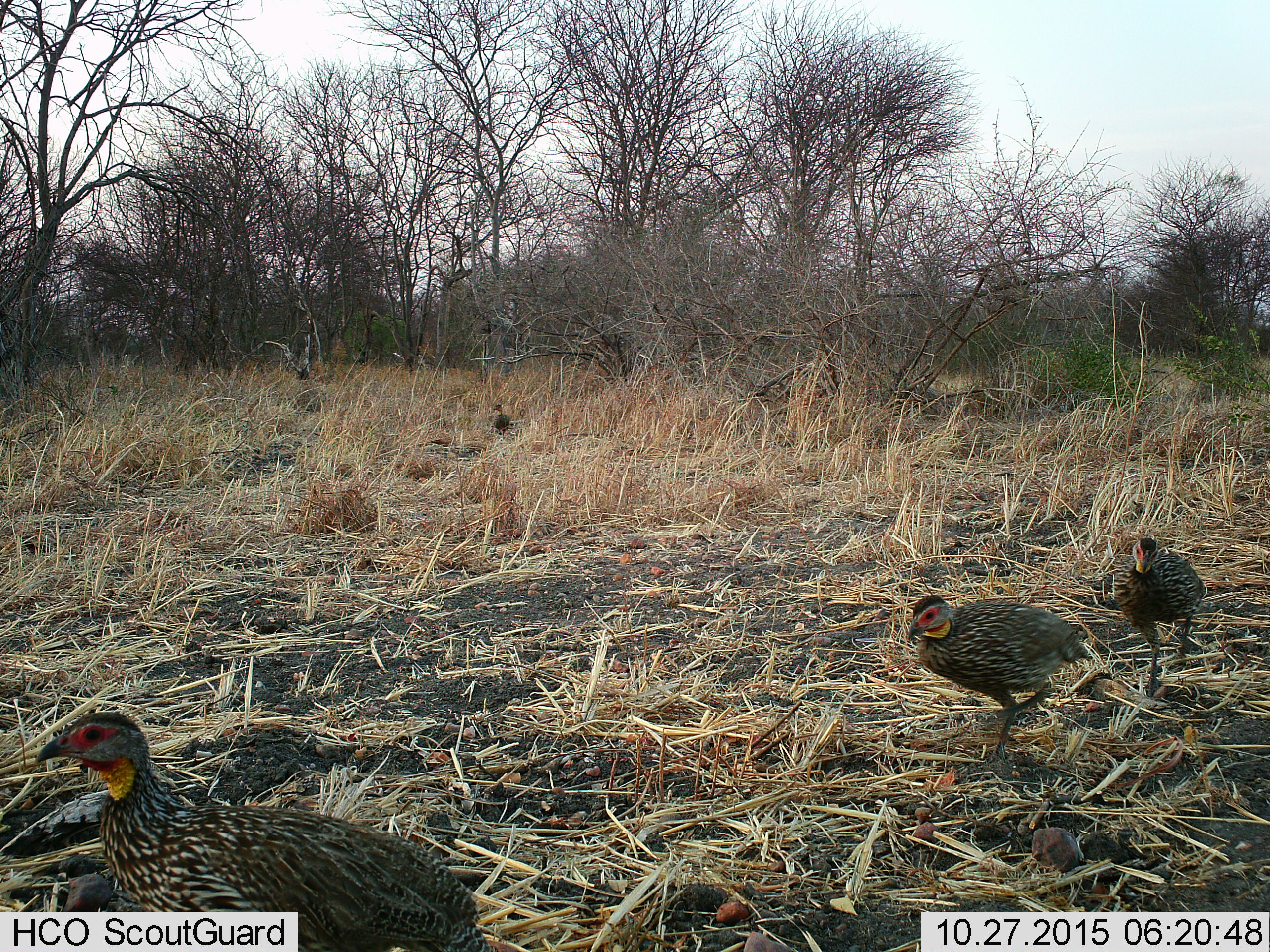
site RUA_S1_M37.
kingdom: Animalia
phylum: Chordata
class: Aves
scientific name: Aves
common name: bird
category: birdother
Birdother (bird) (Aves), count 4. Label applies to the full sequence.